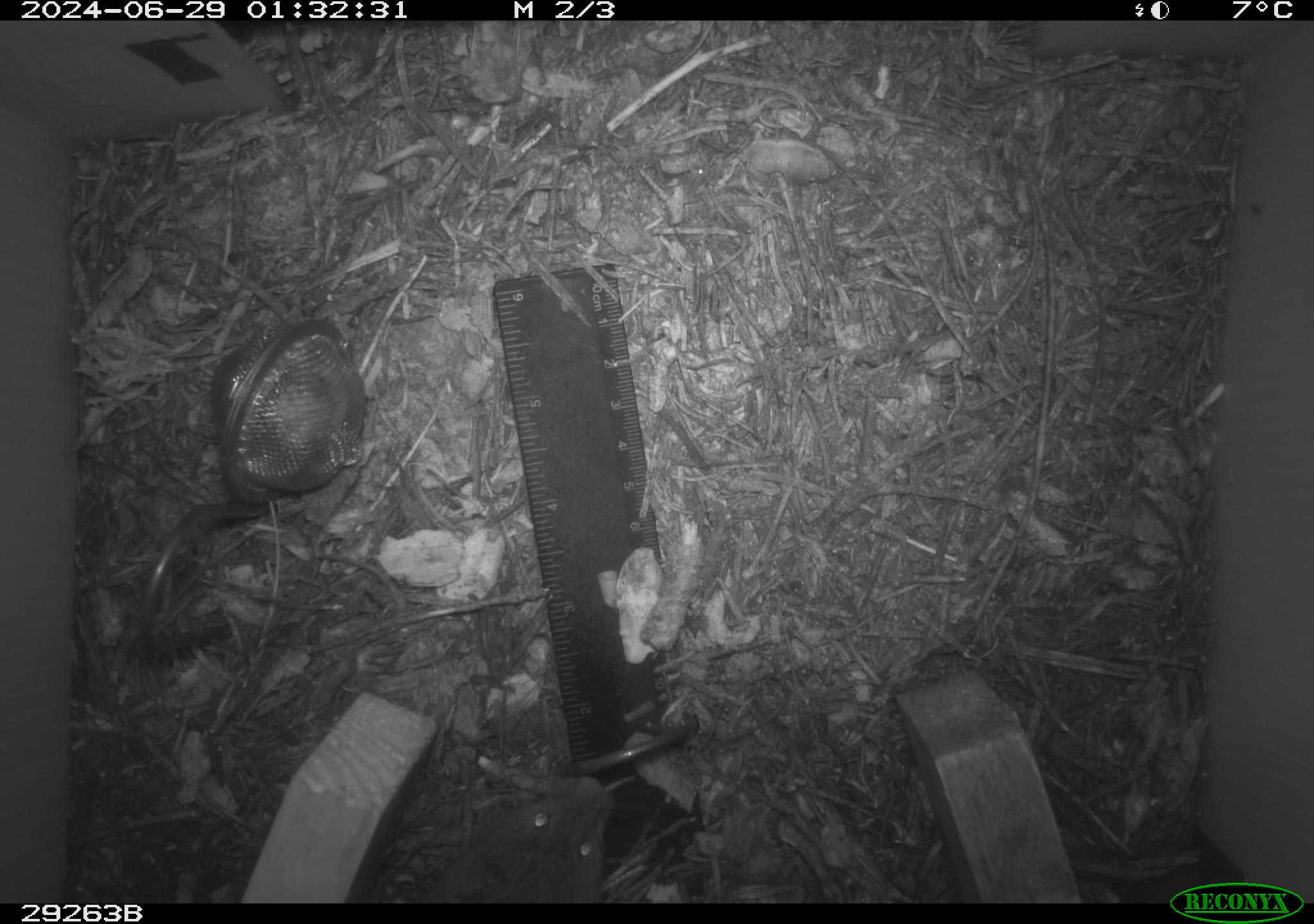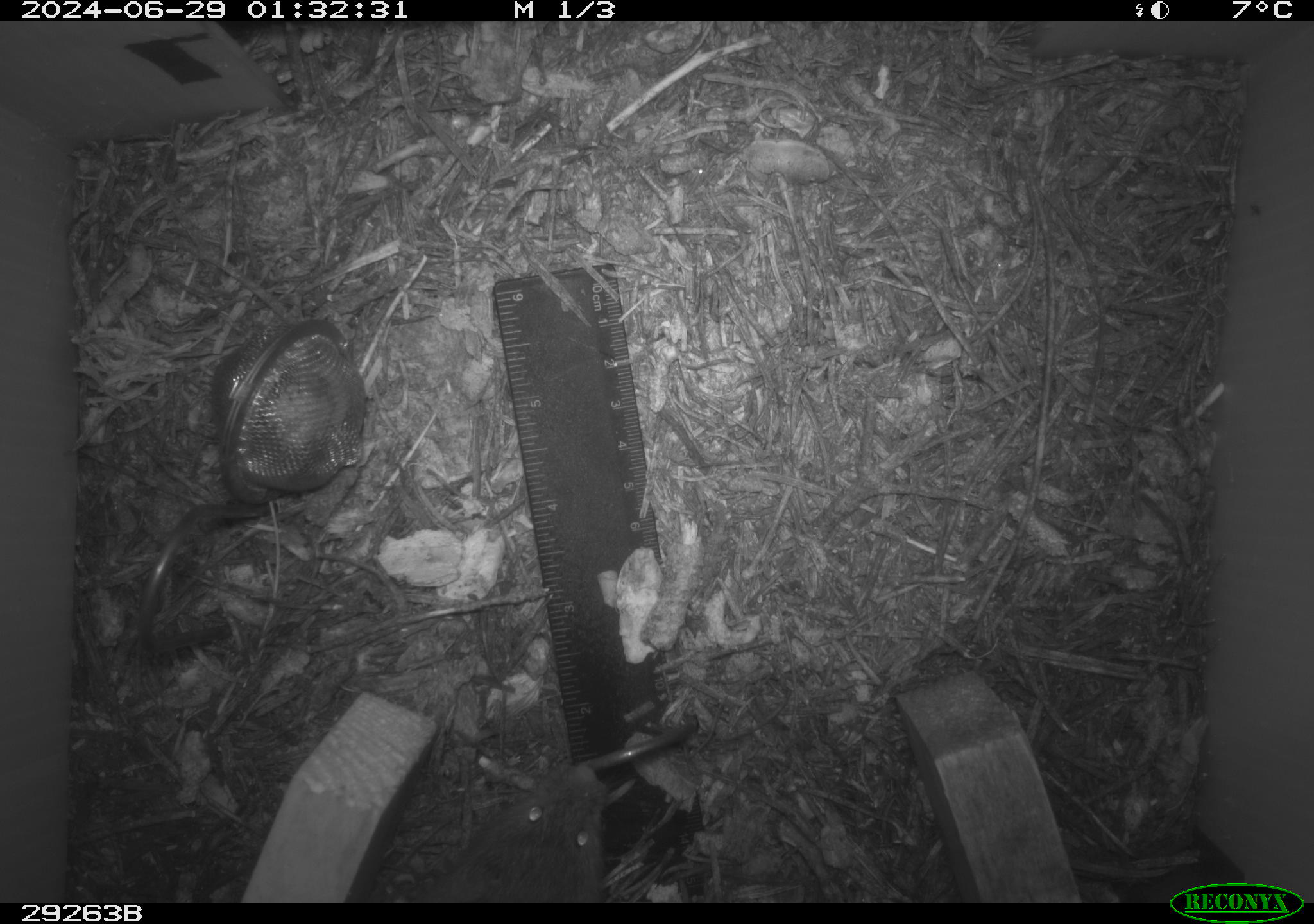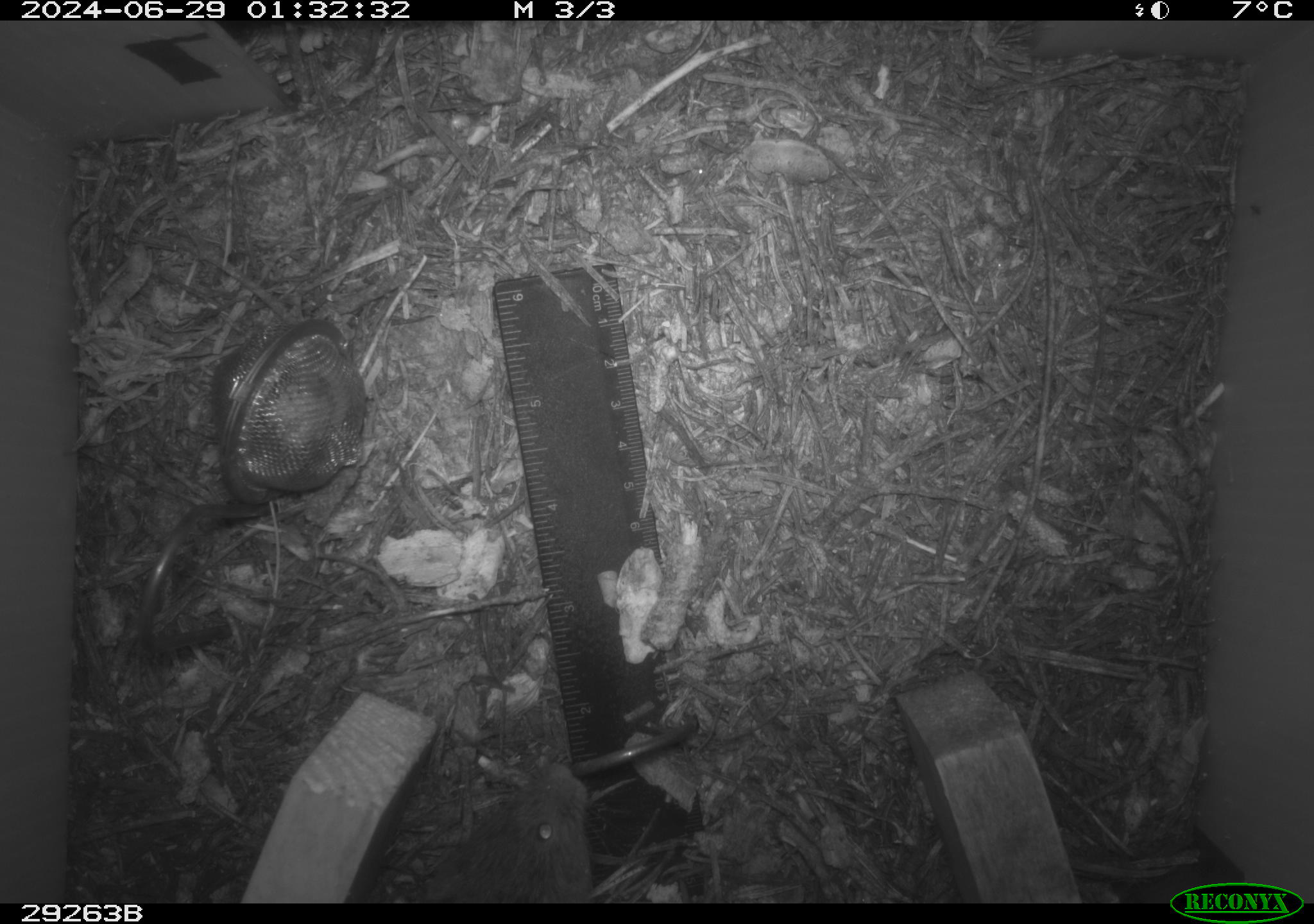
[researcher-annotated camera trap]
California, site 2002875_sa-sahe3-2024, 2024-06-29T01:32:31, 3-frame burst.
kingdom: Animalia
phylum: Chordata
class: Mammalia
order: Rodentia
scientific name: Rodentia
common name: rodent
Rodent (Rodentia).